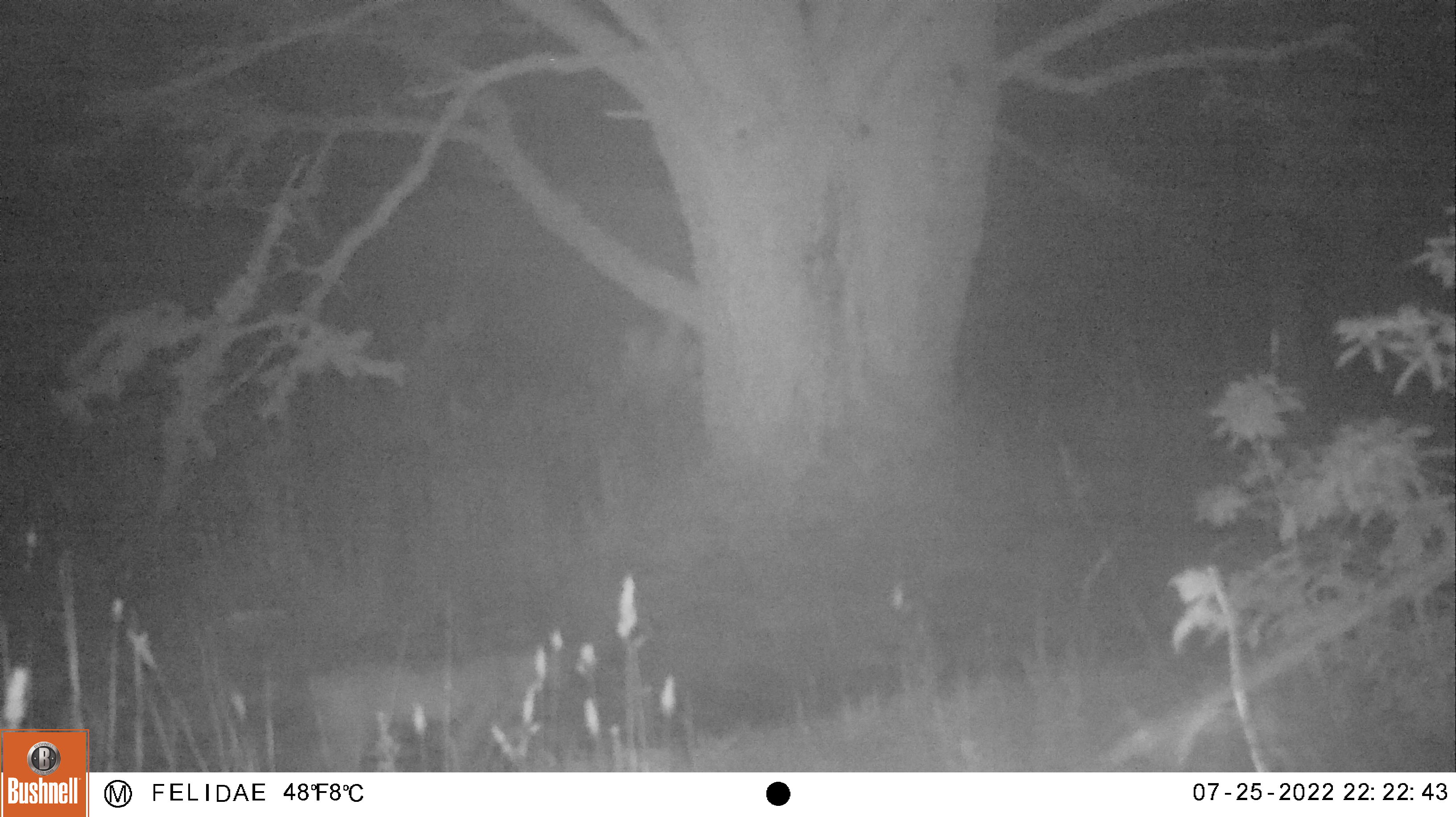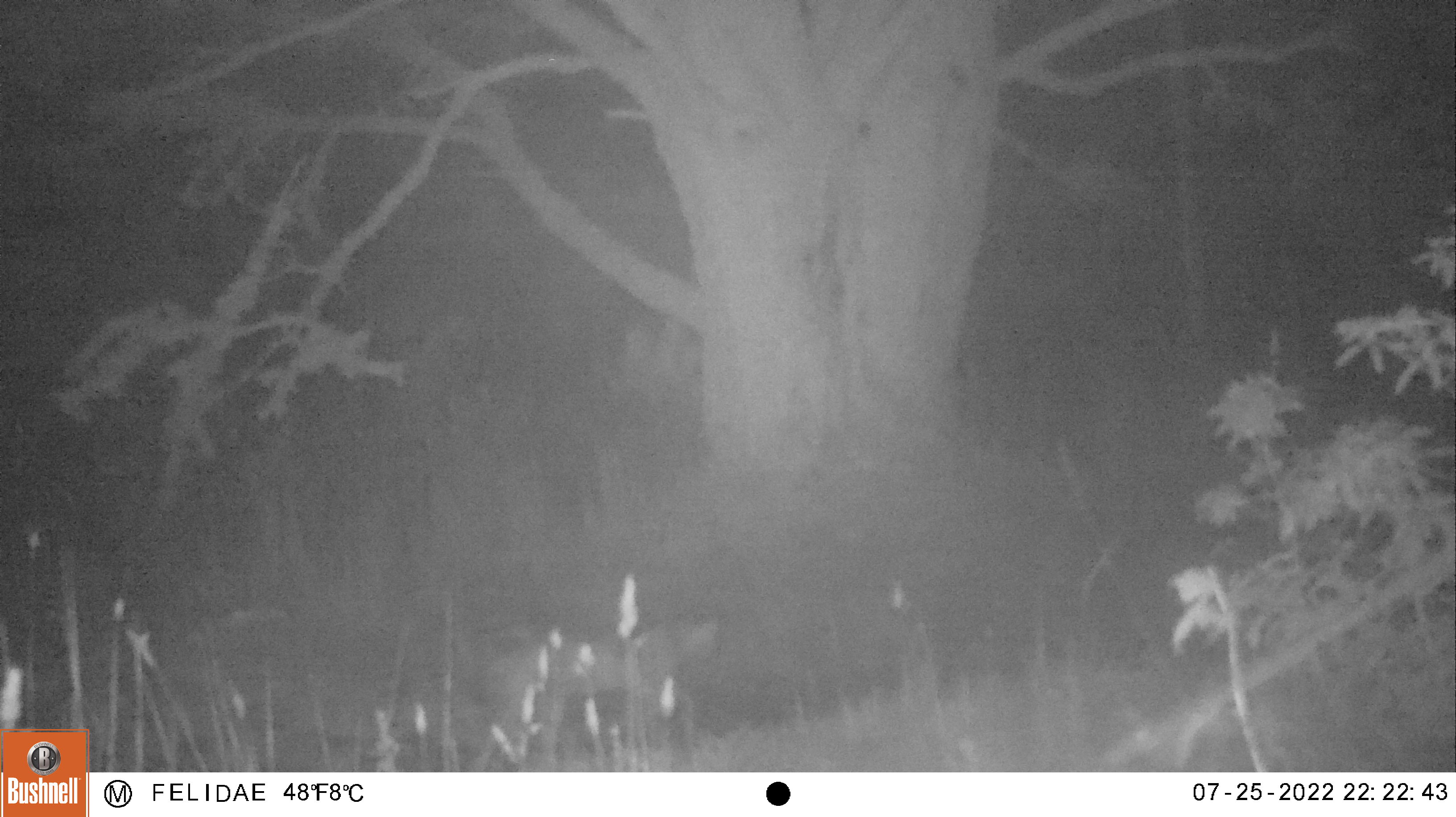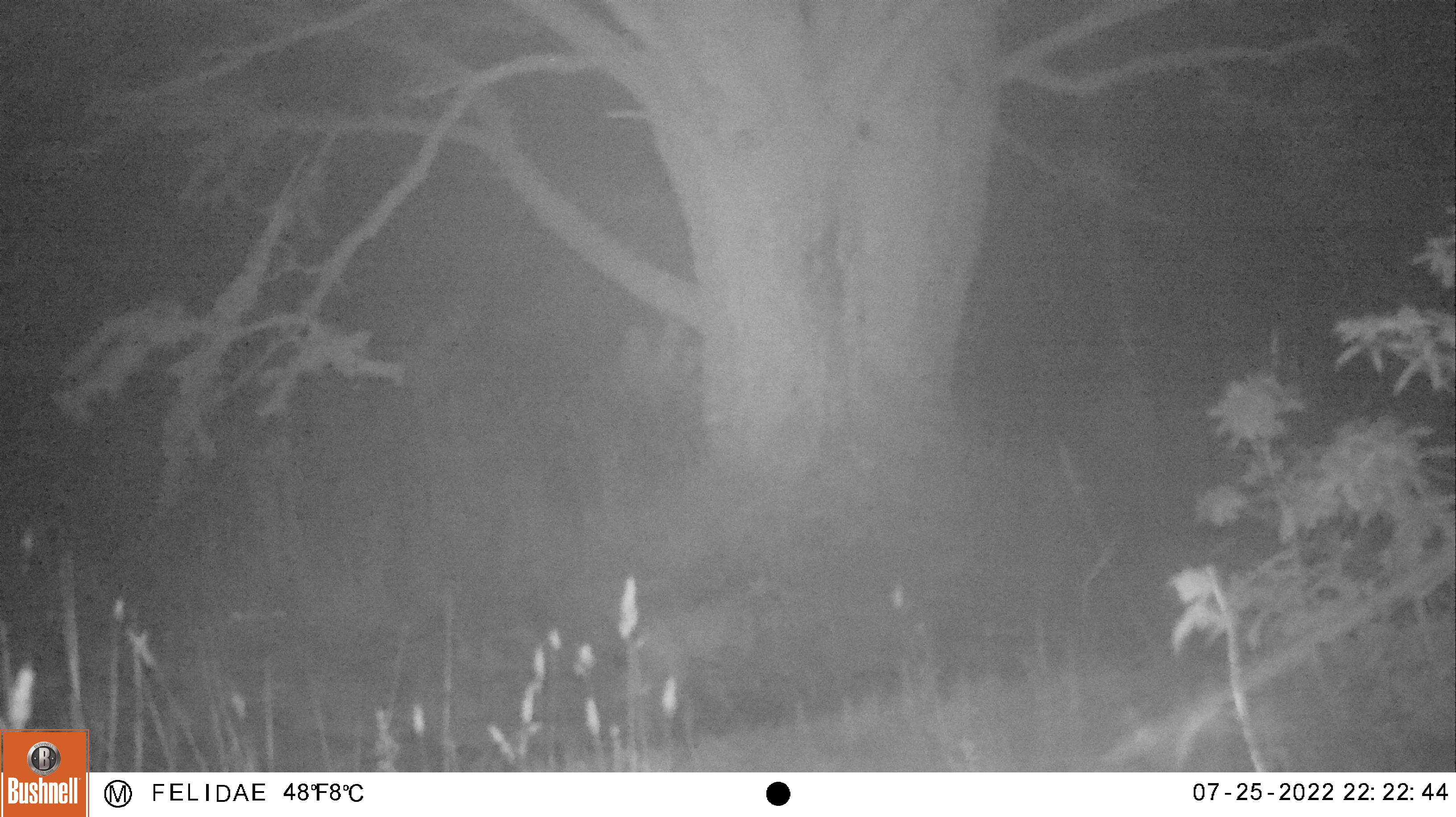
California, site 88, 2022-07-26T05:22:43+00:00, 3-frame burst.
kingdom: Animalia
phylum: Chordata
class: Mammalia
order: Carnivora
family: Felidae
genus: Lynx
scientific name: Lynx rufus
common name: bobcat